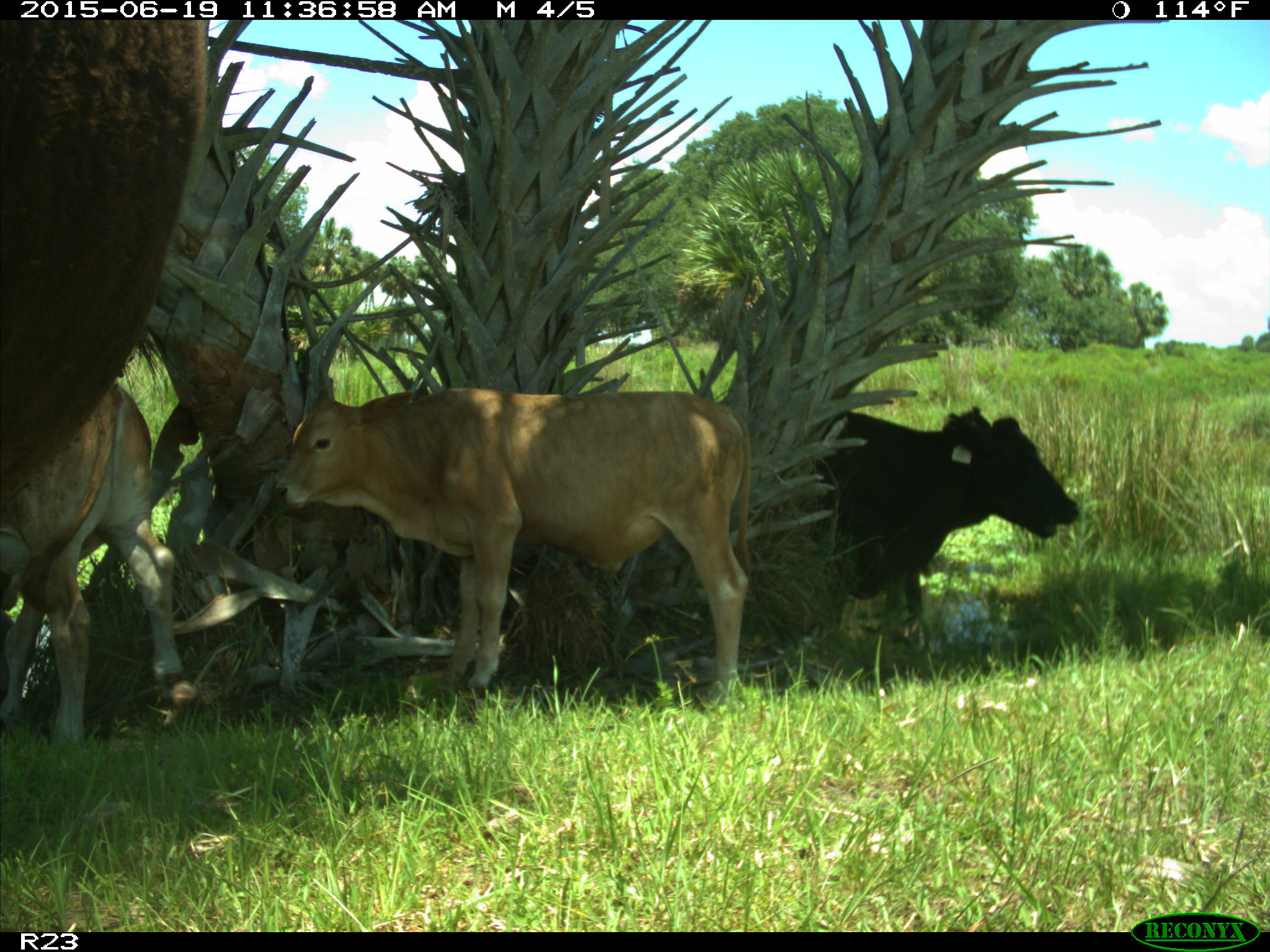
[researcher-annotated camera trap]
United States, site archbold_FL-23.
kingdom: Animalia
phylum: Chordata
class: Mammalia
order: Artiodactyla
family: Bovidae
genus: Bos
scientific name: Bos taurus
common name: domestic cow